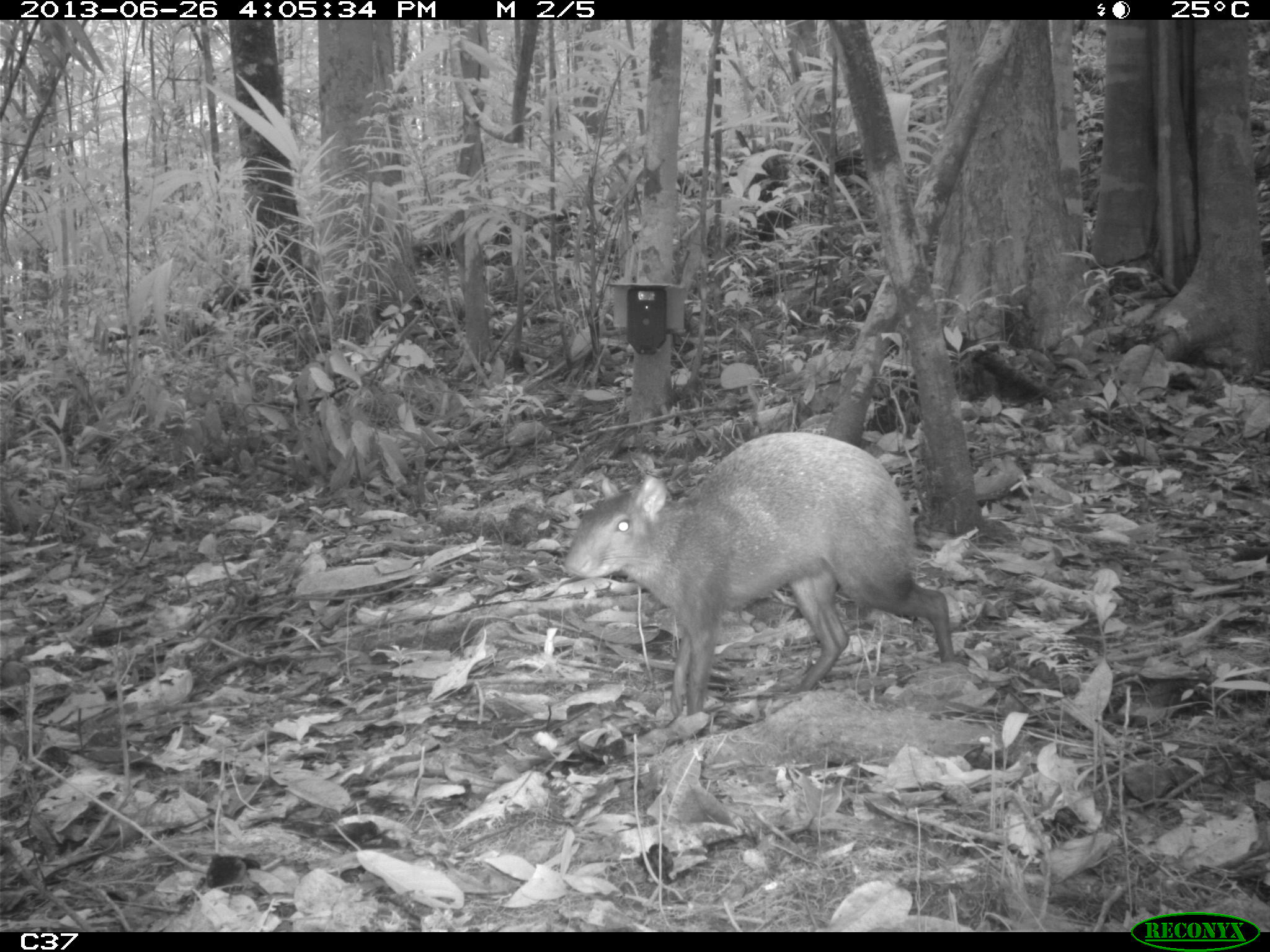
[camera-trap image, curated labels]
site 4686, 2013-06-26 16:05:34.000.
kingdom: Animalia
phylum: Chordata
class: Mammalia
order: Rodentia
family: Dasyproctidae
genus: Dasyprocta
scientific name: Dasyprocta leporina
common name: red-rumped agouti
Dasyprocta leporina (red-rumped agouti), count 1, age adult.